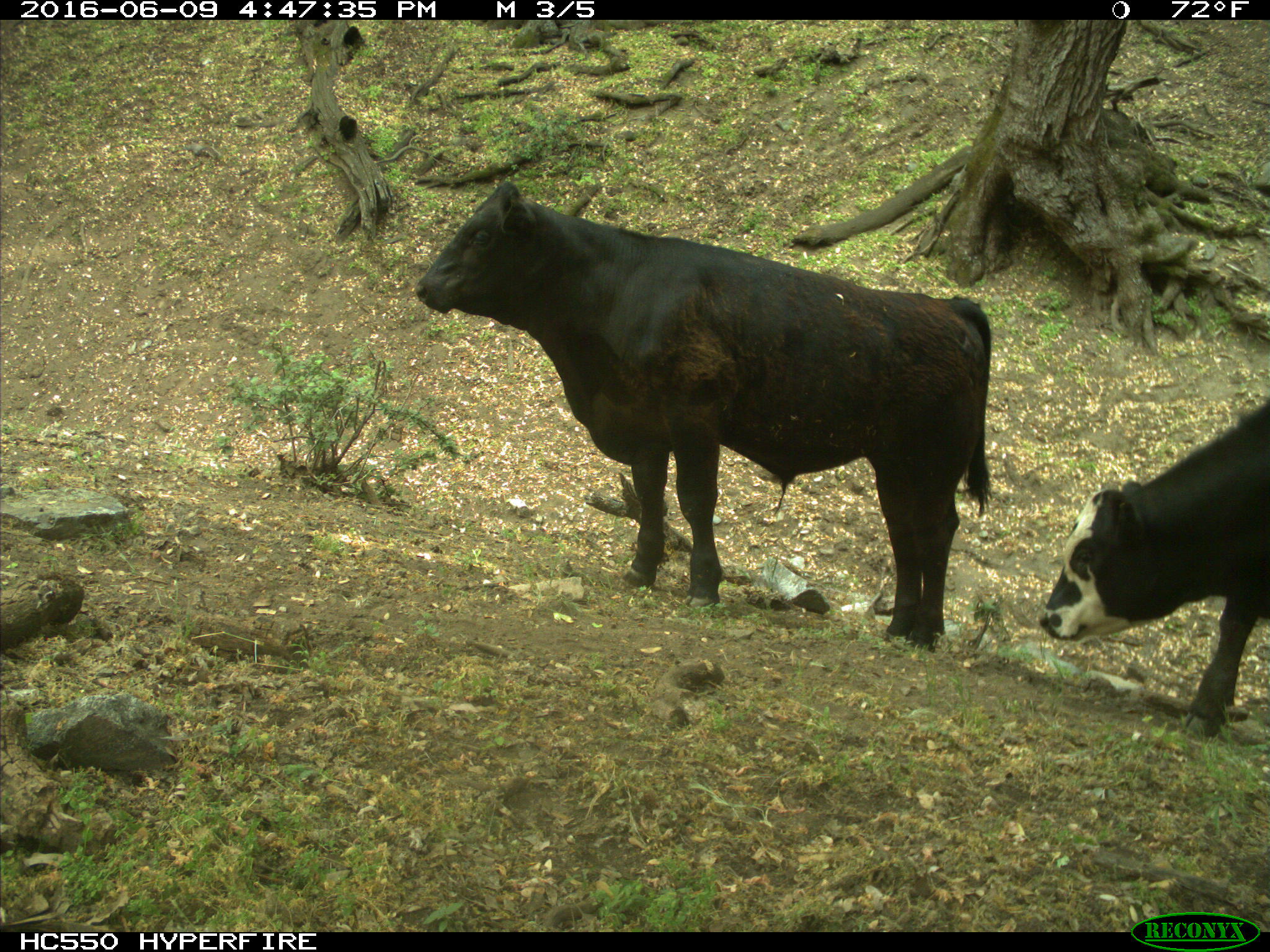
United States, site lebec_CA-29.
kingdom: Animalia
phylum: Chordata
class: Mammalia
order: Artiodactyla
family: Bovidae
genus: Bos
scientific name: Bos taurus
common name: domestic cow